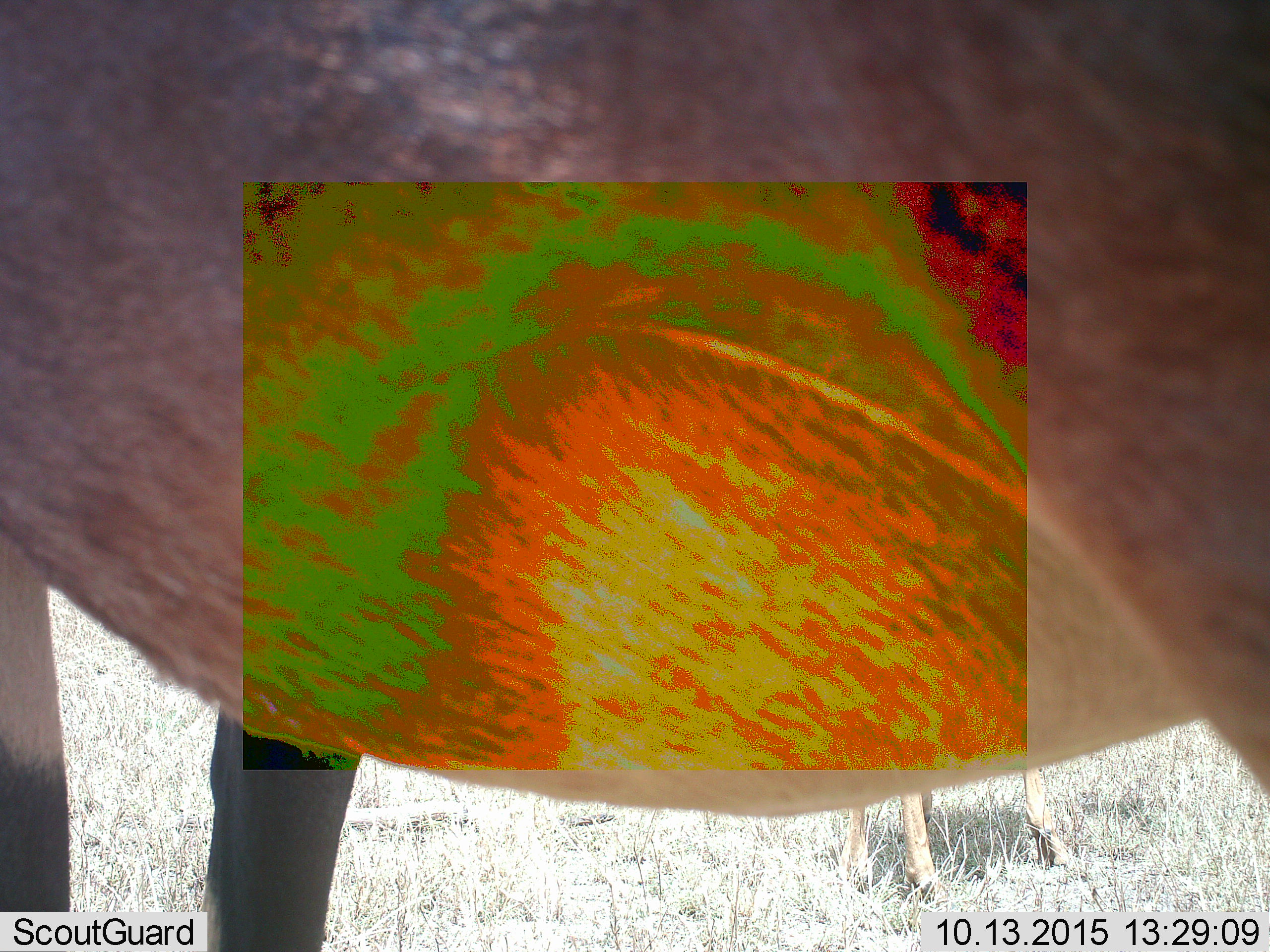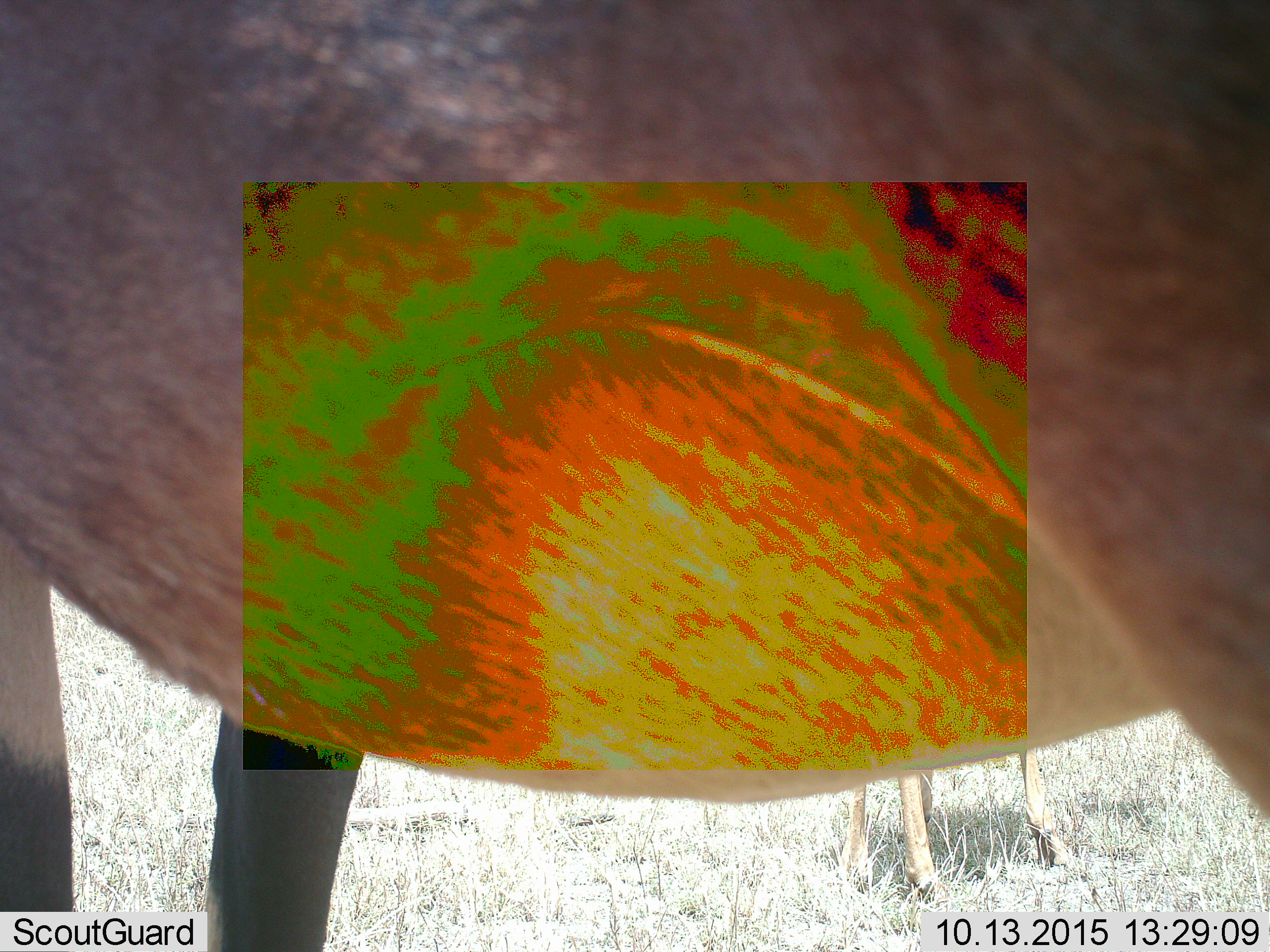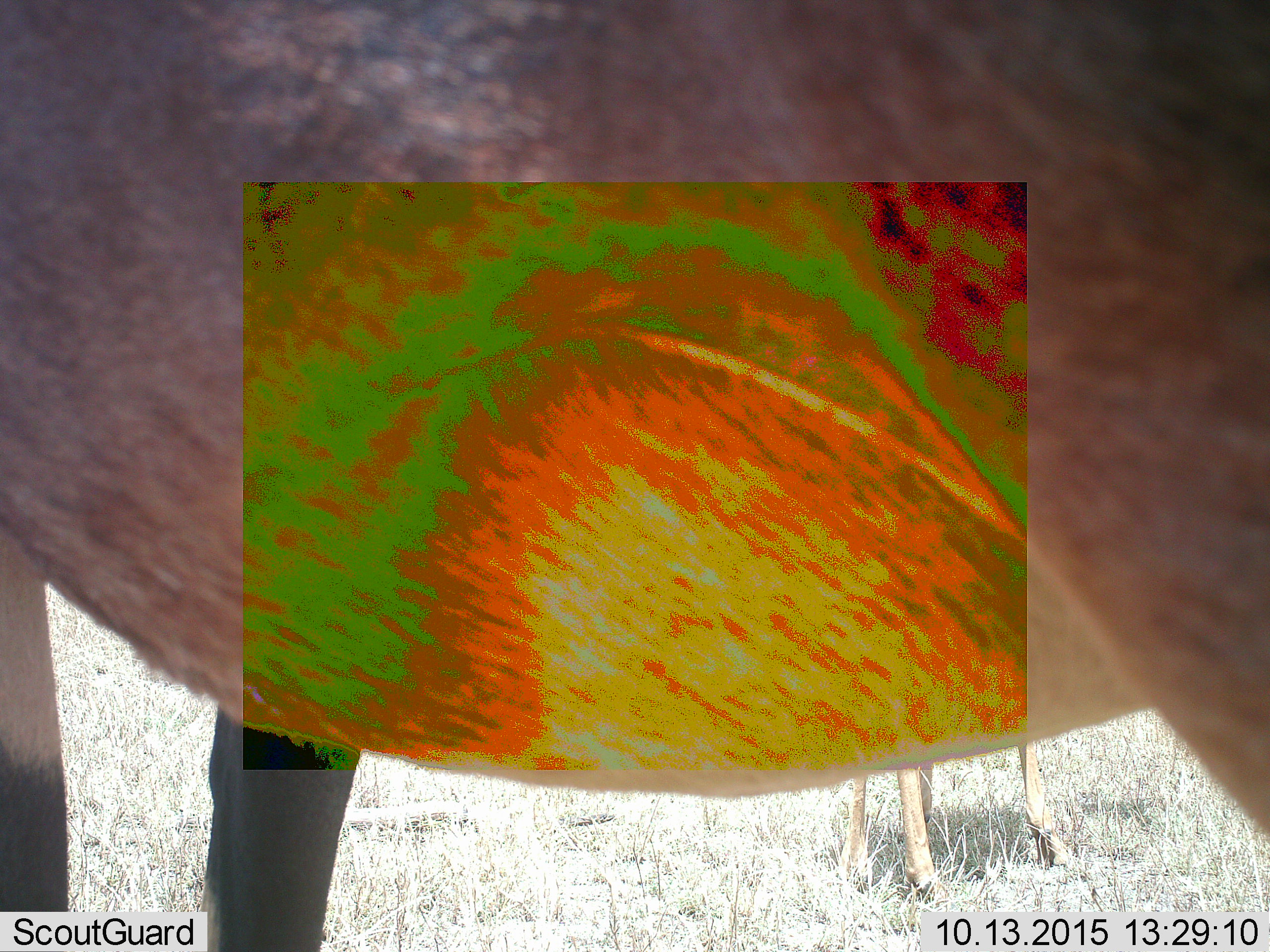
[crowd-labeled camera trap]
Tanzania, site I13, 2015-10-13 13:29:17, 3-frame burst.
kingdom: Animalia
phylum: Chordata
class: Mammalia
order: Artiodactyla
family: Bovidae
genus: Damaliscus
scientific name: Damaliscus lunatus jimela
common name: topi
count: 2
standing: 100%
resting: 0%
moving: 0%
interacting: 0%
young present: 50%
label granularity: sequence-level